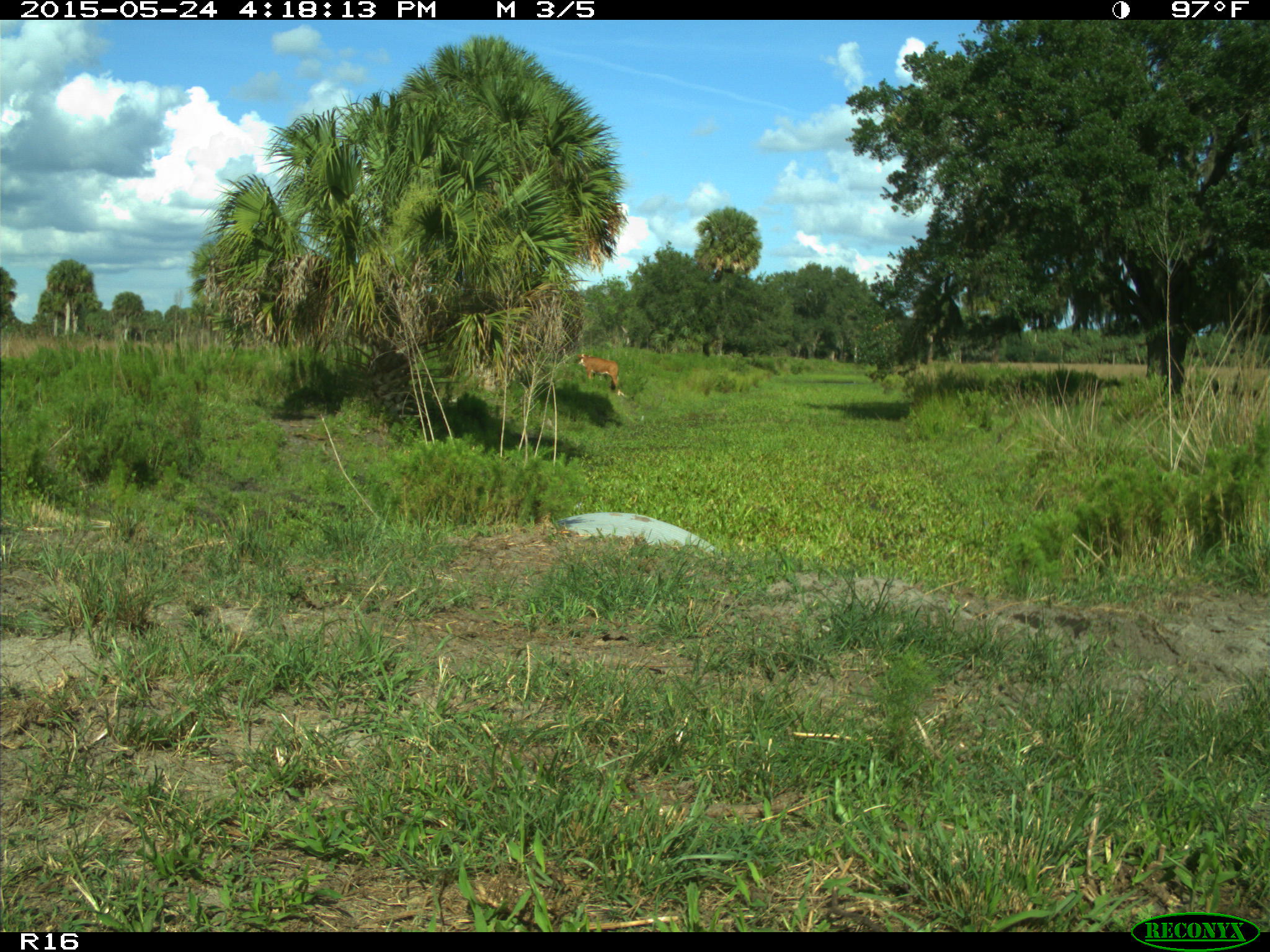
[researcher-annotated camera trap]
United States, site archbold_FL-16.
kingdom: Animalia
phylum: Chordata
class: Mammalia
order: Artiodactyla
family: Bovidae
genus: Bos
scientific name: Bos taurus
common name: domestic cow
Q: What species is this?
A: Bos taurus (domestic cow).